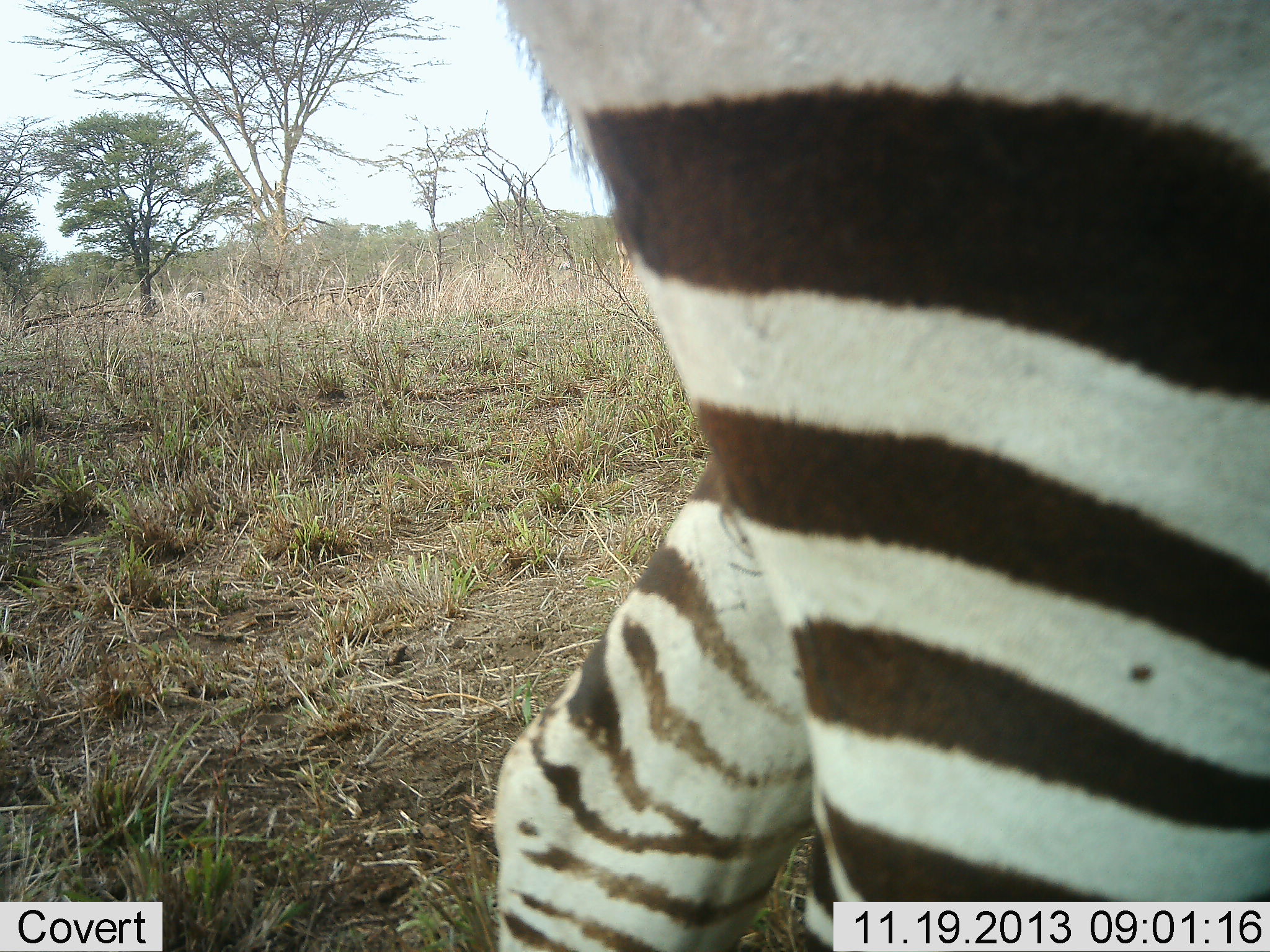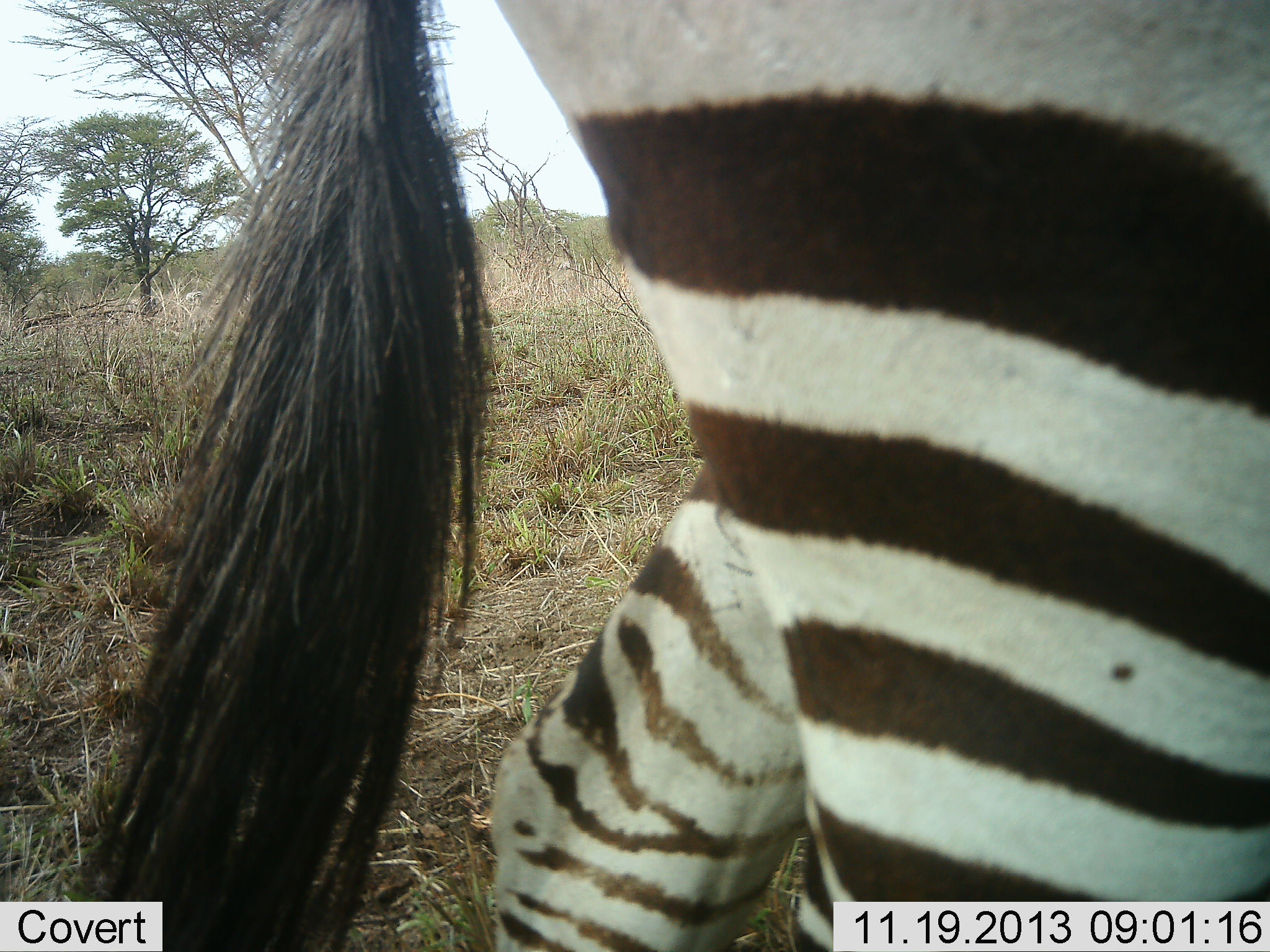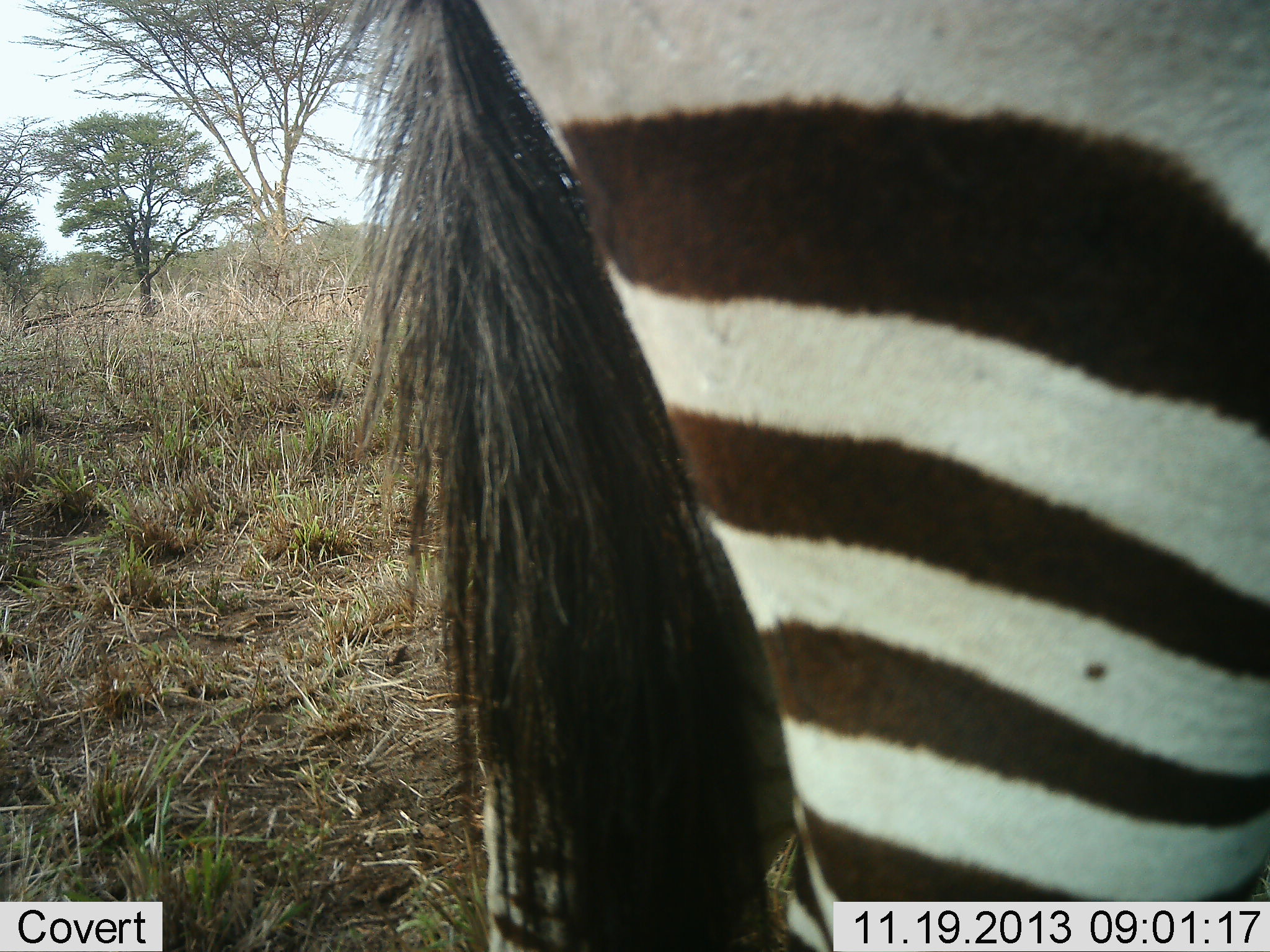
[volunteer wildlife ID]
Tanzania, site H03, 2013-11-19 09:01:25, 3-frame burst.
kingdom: Animalia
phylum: Chordata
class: Mammalia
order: Perissodactyla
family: Equidae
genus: Equus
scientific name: Equus quagga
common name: plains zebra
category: zebra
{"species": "zebra (plains zebra) (Equus quagga)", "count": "1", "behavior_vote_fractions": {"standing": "100%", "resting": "0%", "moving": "0%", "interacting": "0%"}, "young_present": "0%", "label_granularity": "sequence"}